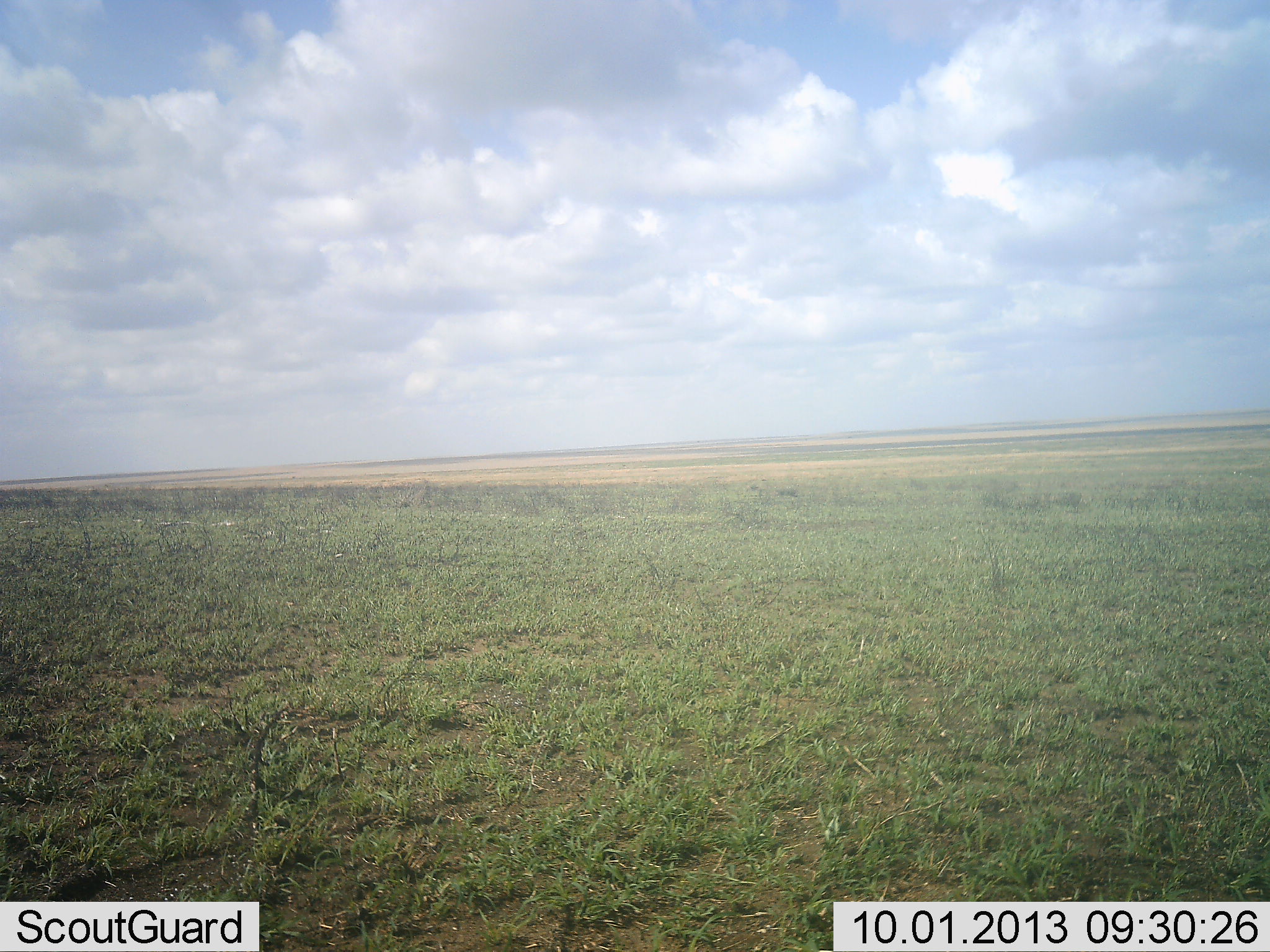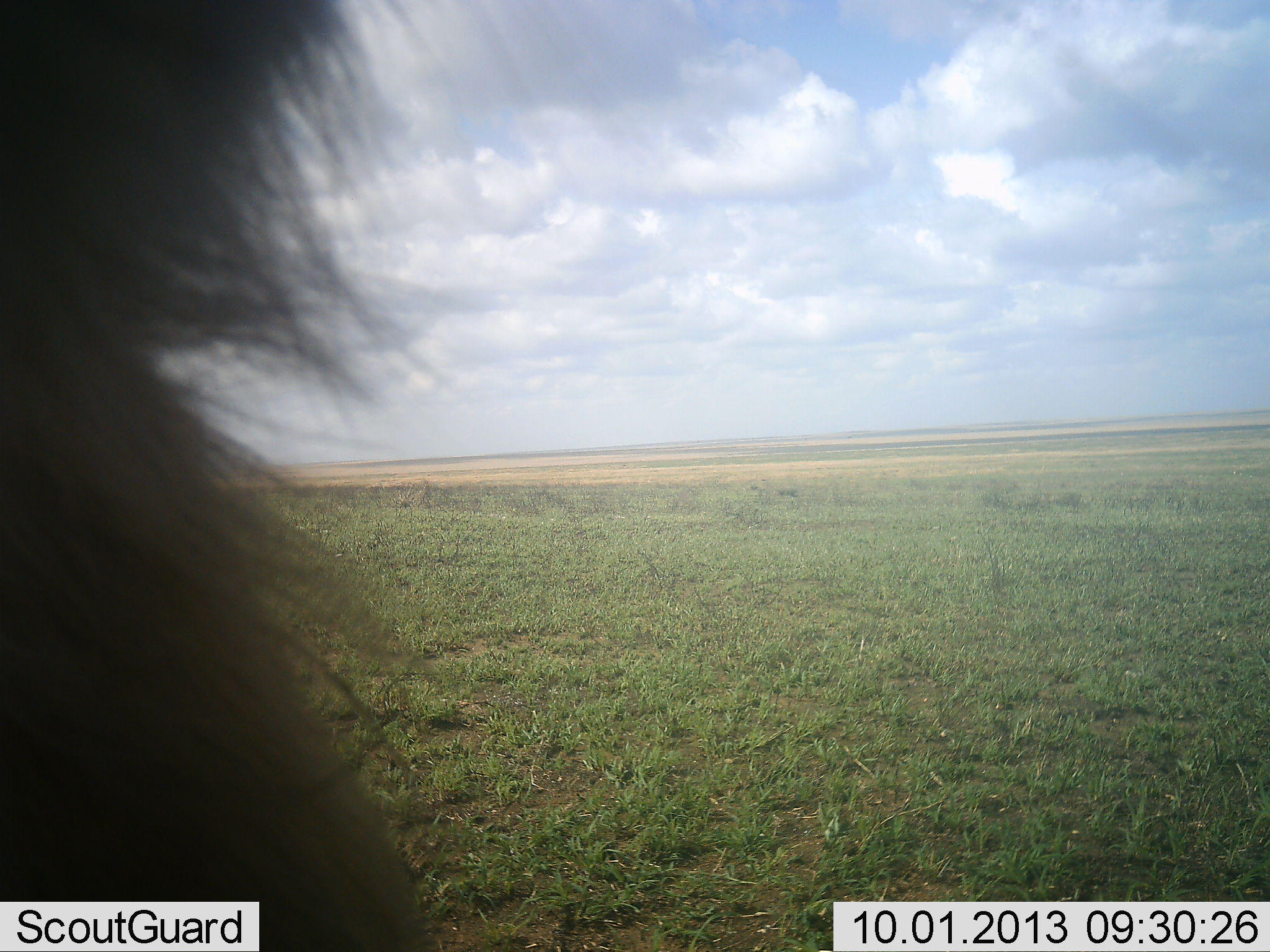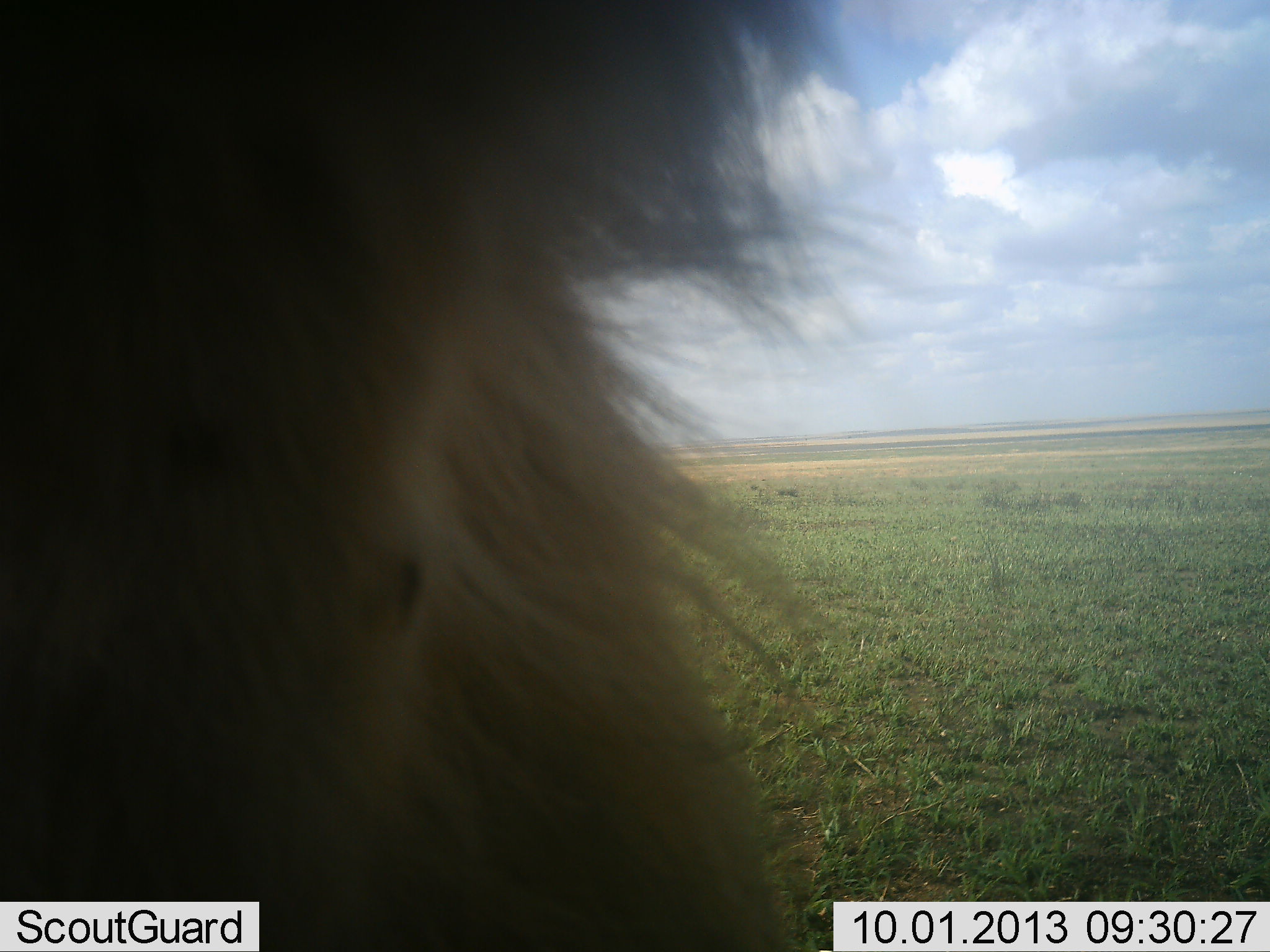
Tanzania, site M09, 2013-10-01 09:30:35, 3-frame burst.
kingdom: Animalia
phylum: Chordata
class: Mammalia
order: Carnivora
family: Felidae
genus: Panthera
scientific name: Panthera leo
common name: lion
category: lionmale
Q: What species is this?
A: Lionmale (lion) (Panthera leo).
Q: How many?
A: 1.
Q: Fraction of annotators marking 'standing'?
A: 11%.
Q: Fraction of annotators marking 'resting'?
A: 11%.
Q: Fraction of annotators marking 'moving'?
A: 78%.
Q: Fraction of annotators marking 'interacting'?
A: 0%.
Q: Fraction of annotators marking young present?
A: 0%.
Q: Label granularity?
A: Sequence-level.